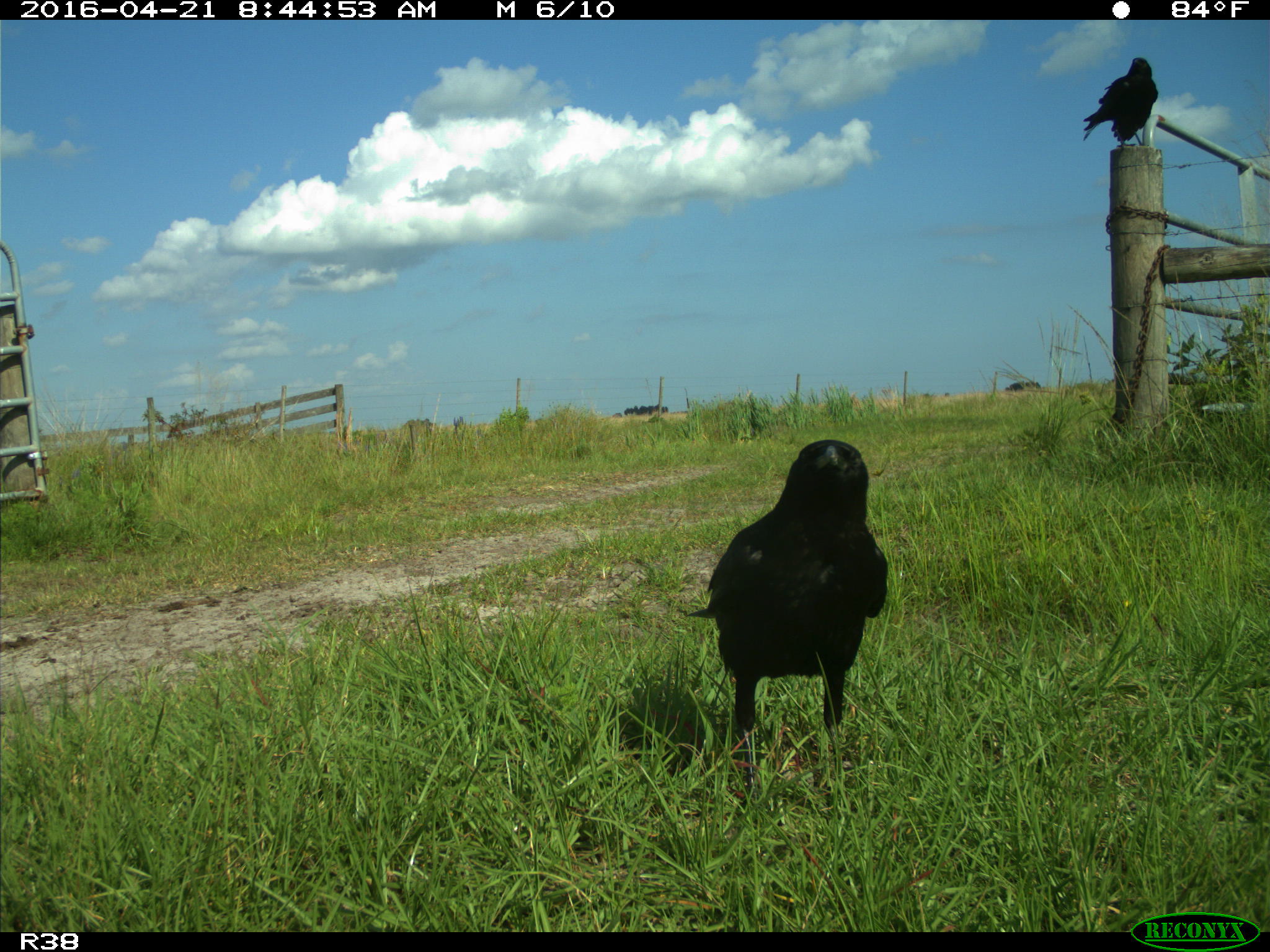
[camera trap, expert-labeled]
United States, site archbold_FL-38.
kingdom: Animalia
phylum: Chordata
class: Aves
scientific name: Aves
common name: birds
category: unidentified bird